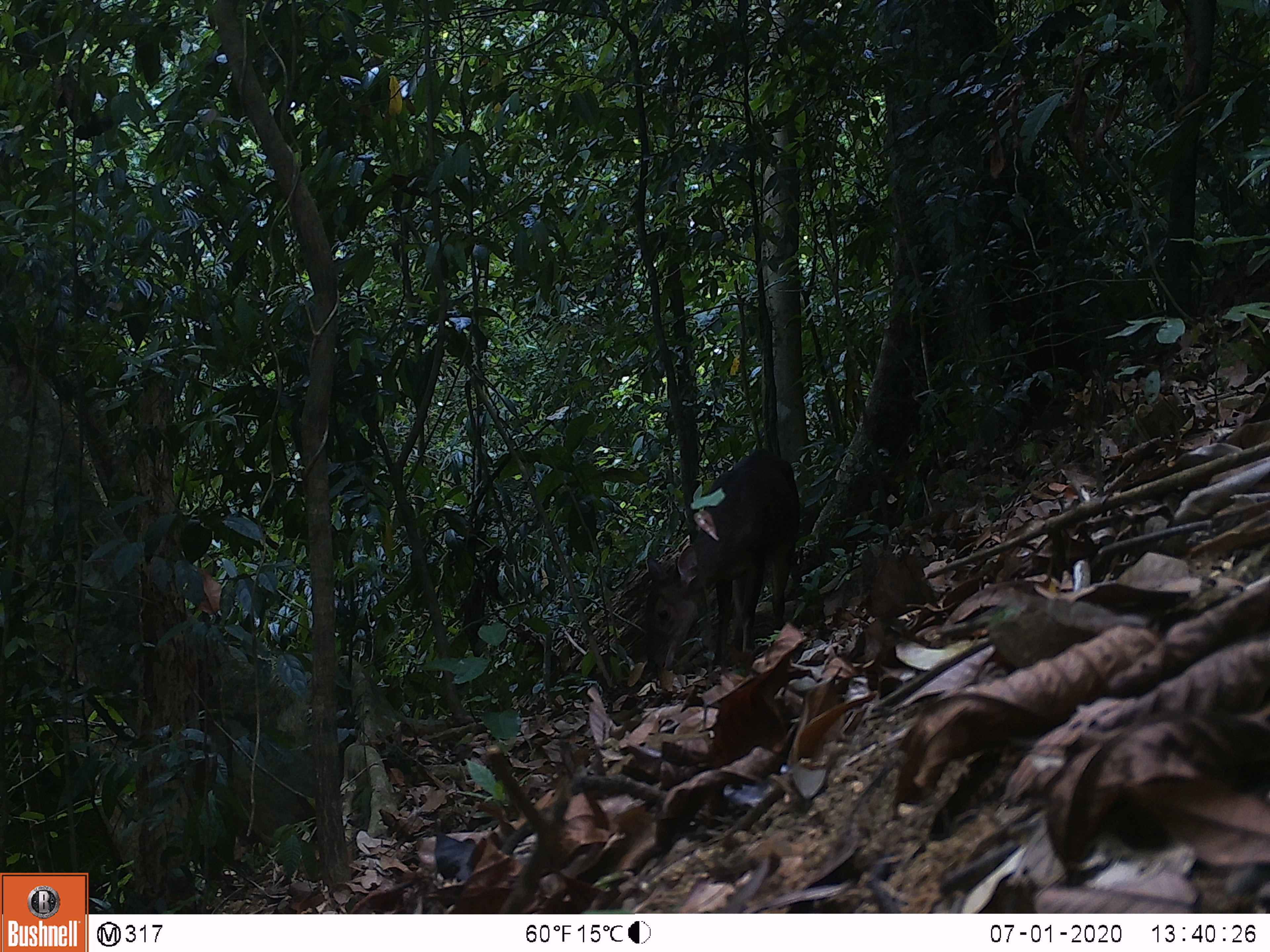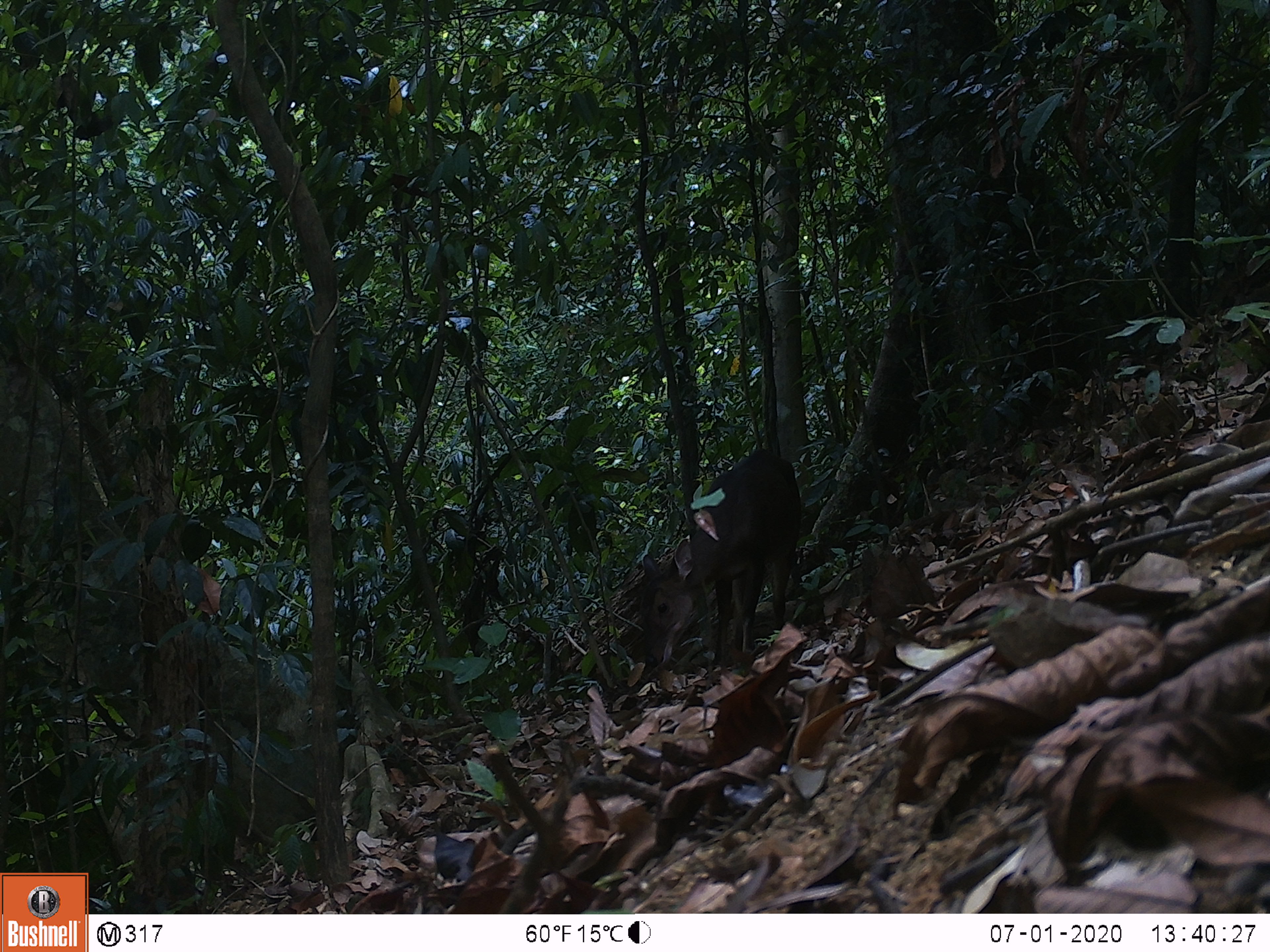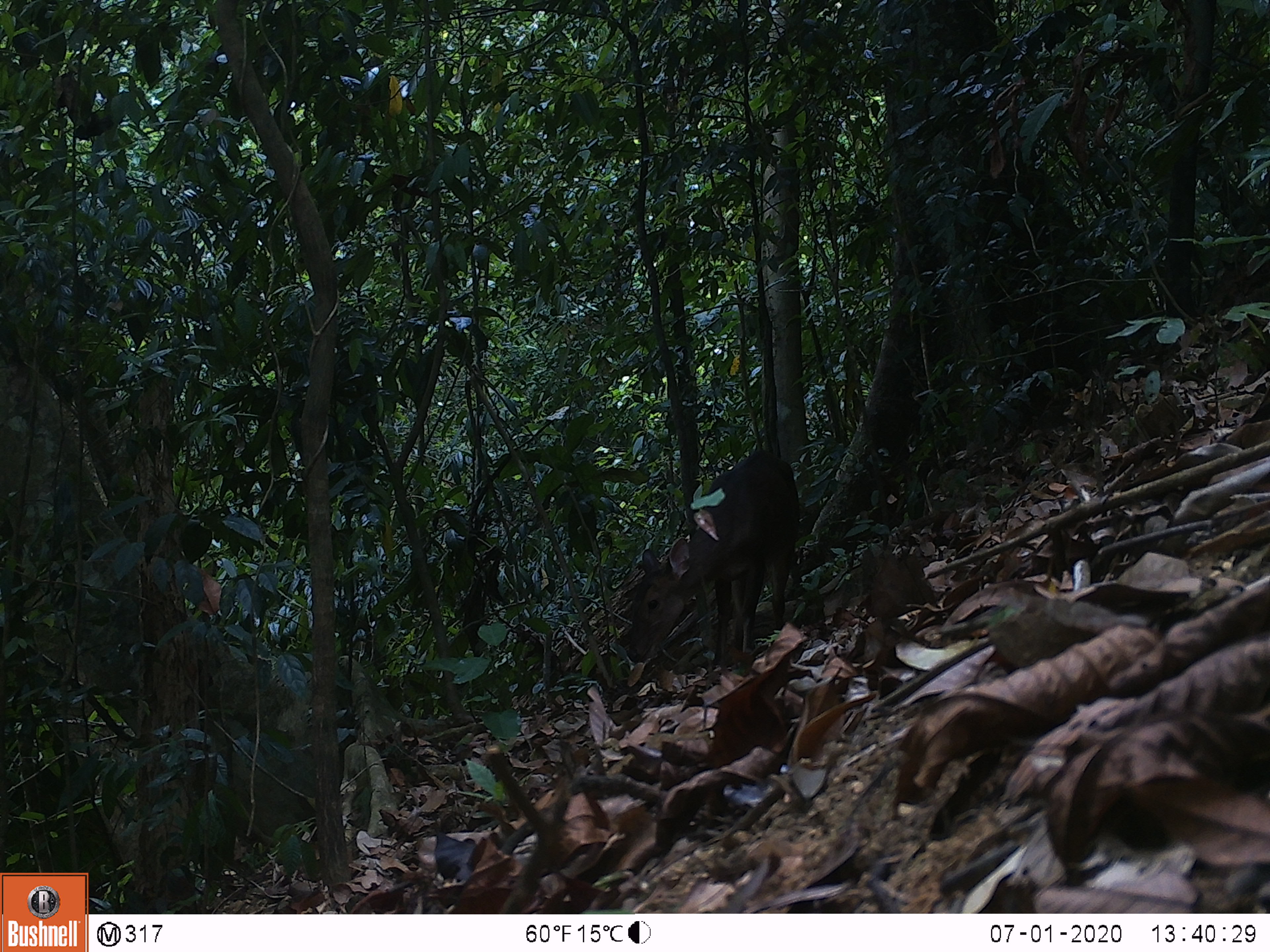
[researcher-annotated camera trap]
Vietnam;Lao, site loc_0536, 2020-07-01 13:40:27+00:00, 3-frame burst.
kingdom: Animalia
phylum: Chordata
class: Mammalia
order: Artiodactyla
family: Cervidae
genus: Muntiacus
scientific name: Muntiacus vuquangensis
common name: large-antlered muntjac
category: large antlered muntjac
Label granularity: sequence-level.